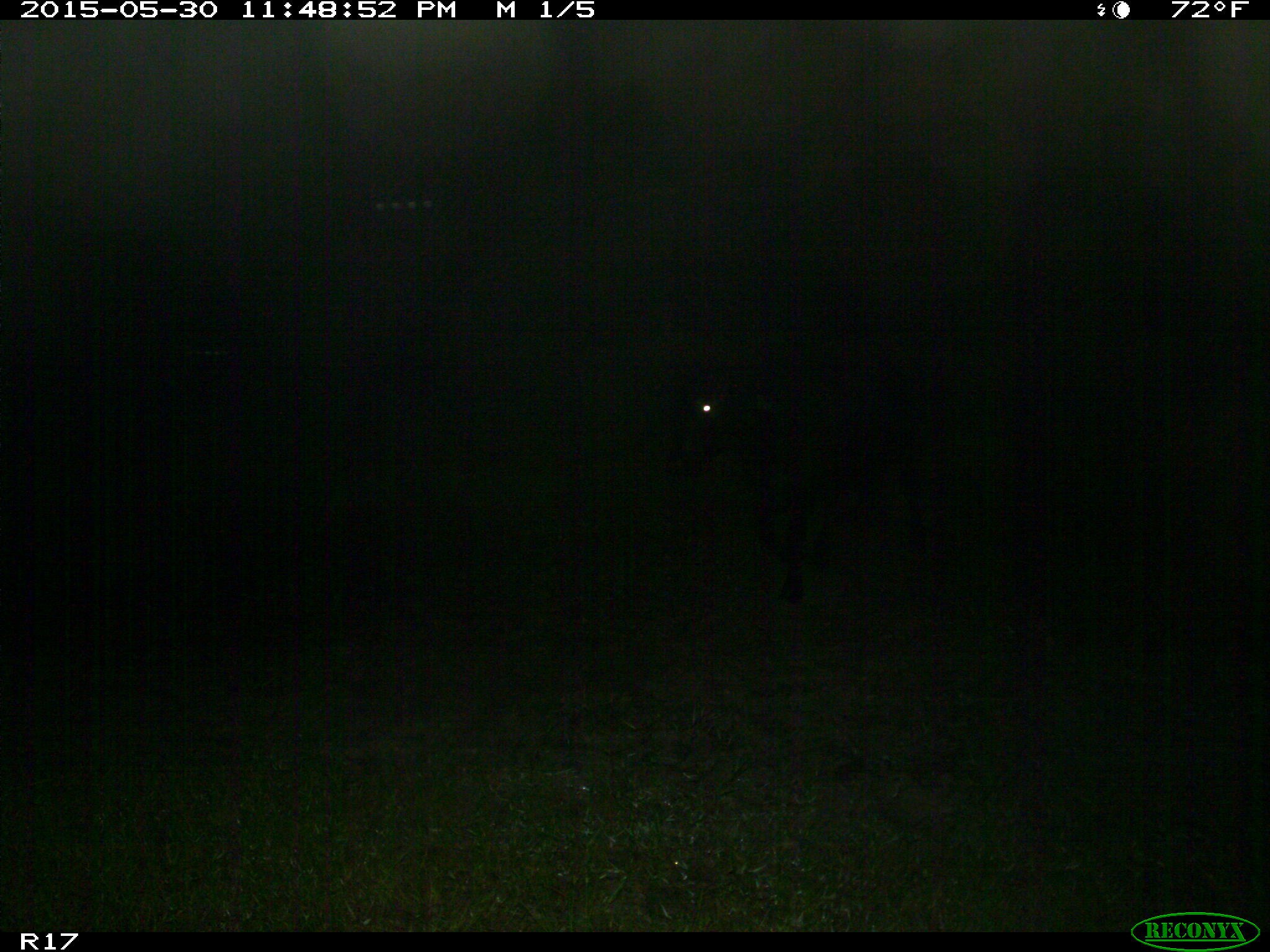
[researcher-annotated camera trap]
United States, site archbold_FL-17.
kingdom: Animalia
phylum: Chordata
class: Mammalia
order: Artiodactyla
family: Bovidae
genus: Bos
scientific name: Bos taurus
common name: domestic cow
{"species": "Bos taurus (domestic cow)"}